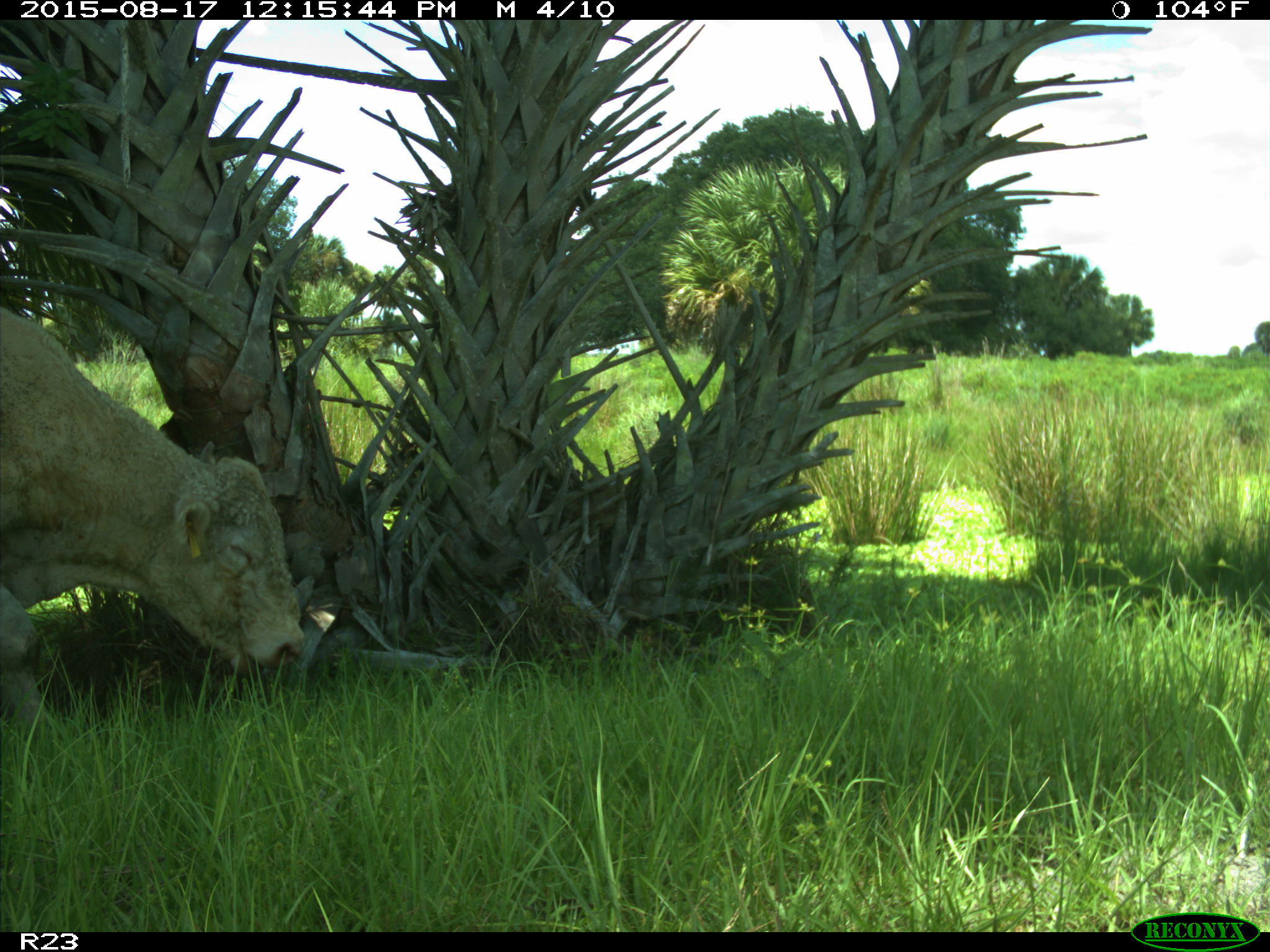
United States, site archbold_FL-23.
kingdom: Animalia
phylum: Chordata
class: Mammalia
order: Artiodactyla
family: Bovidae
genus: Bos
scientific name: Bos taurus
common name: domestic cow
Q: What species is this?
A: Bos taurus (domestic cow).